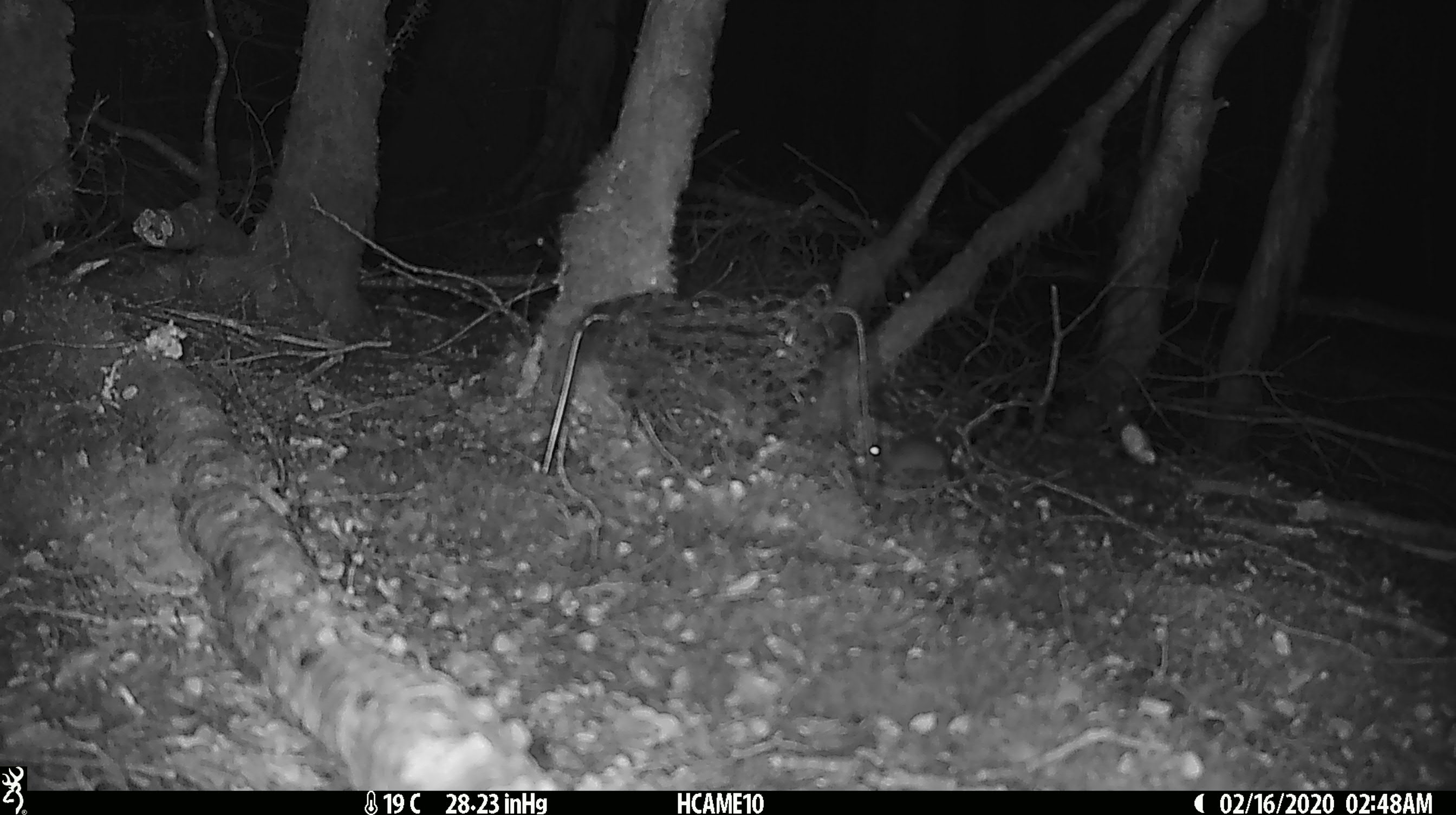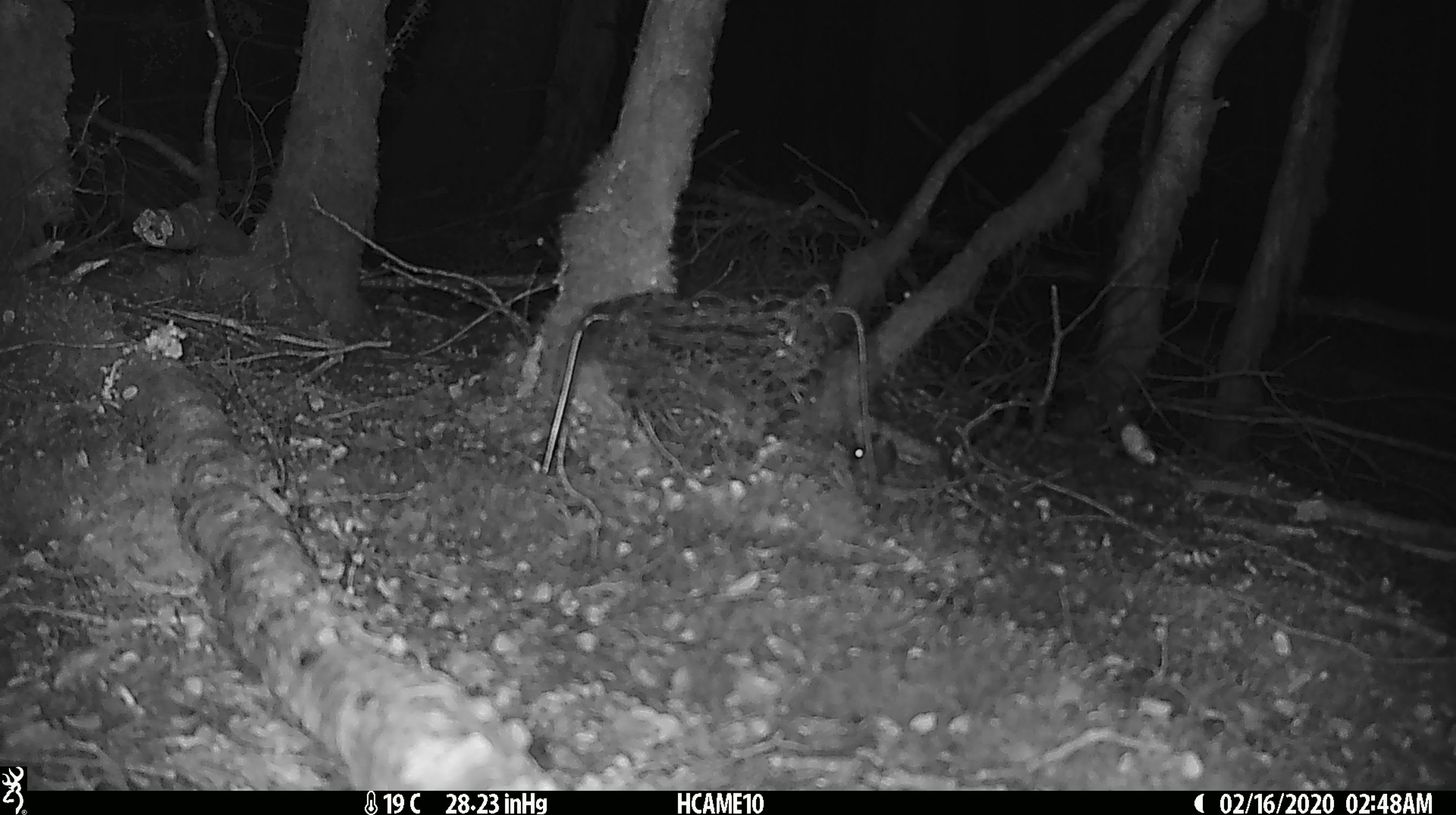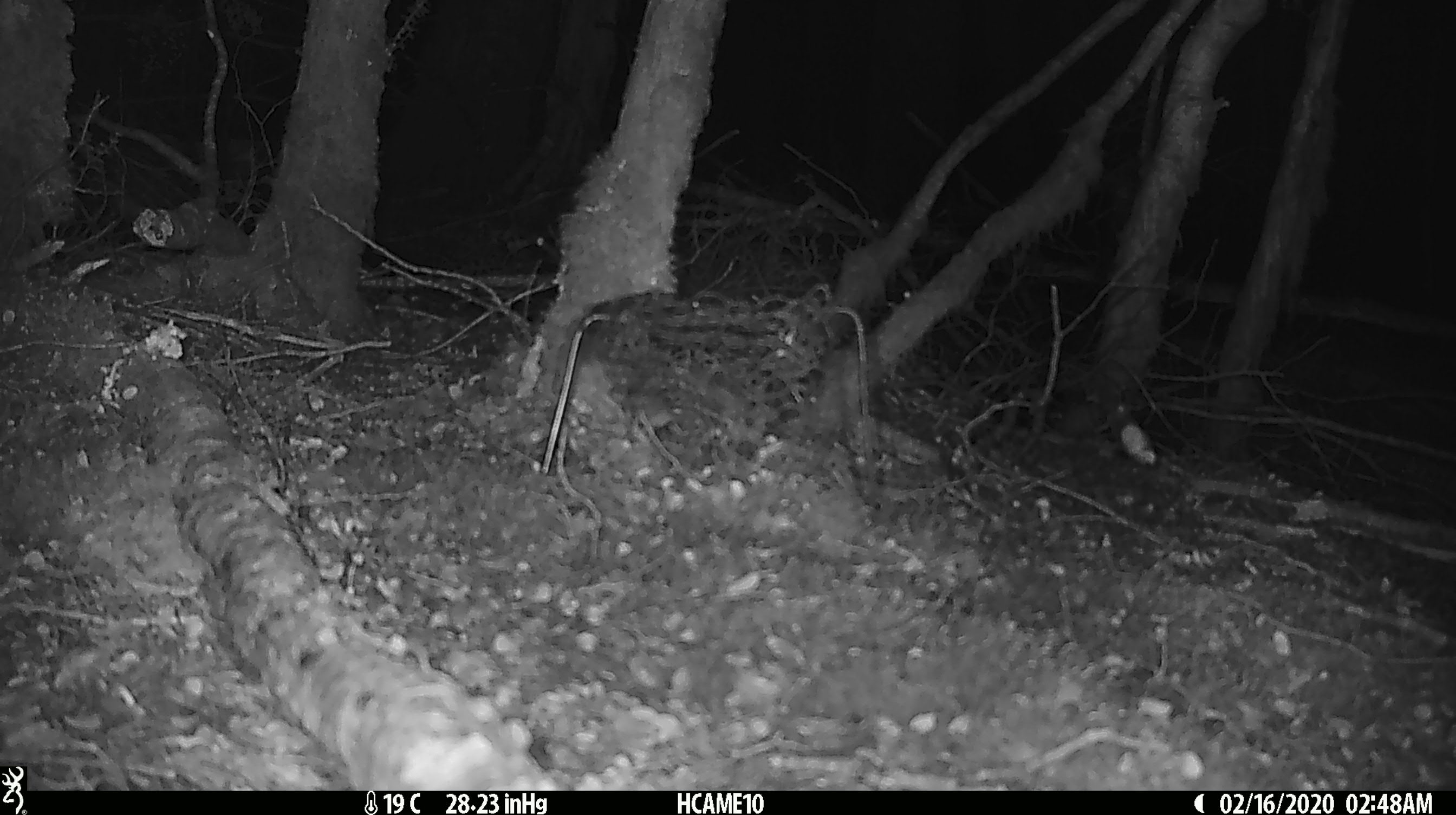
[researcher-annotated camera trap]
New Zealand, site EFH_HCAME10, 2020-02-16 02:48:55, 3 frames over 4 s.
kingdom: Animalia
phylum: Chordata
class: Mammalia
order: Rodentia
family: Muridae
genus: Mus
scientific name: Mus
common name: mouse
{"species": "mouse (Mus)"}